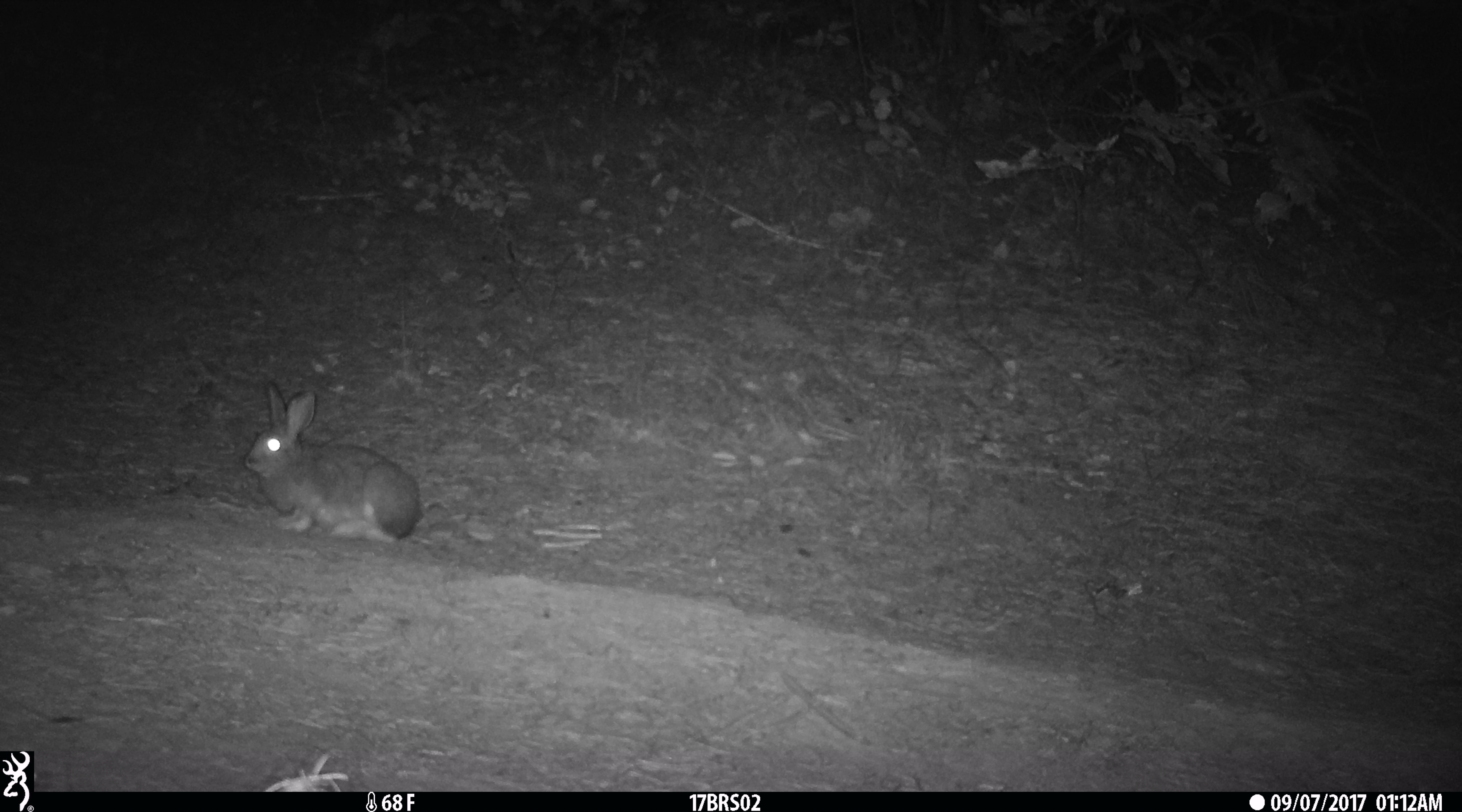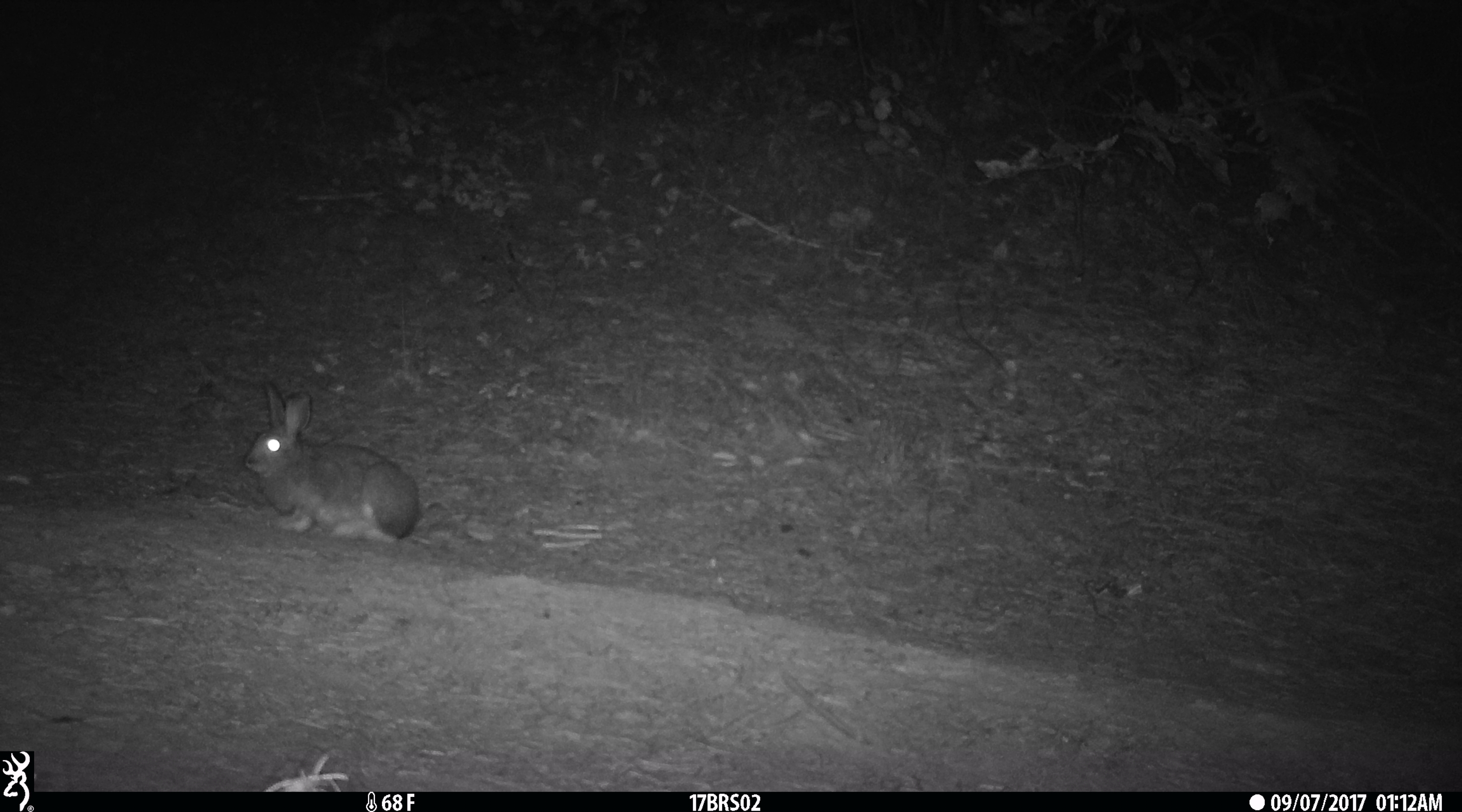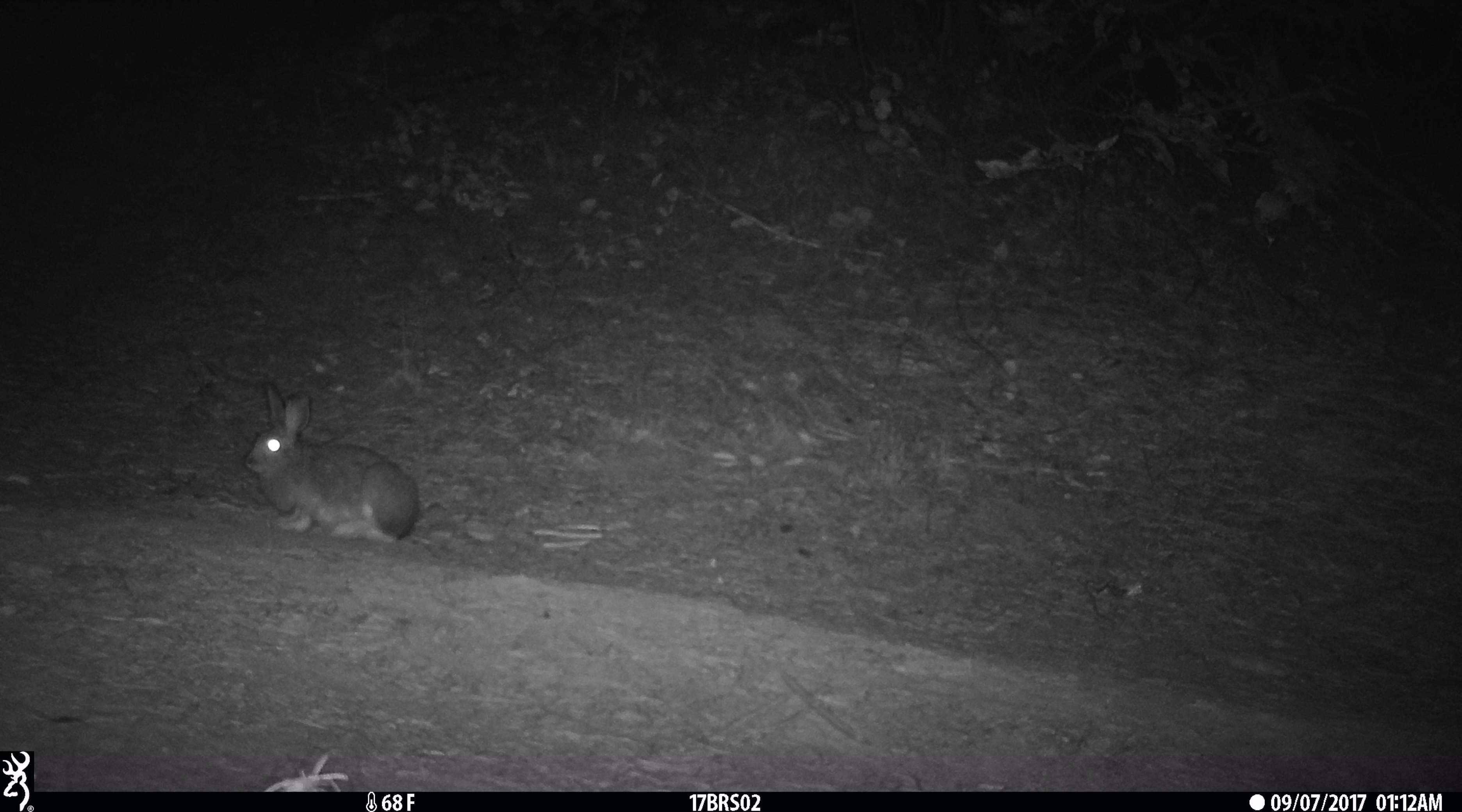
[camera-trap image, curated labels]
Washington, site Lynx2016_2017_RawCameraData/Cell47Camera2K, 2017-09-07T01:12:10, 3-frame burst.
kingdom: Animalia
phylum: Chordata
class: Mammalia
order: Lagomorpha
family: Leporidae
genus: Lepus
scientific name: Lepus americanus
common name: snowshoe hare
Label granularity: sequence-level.